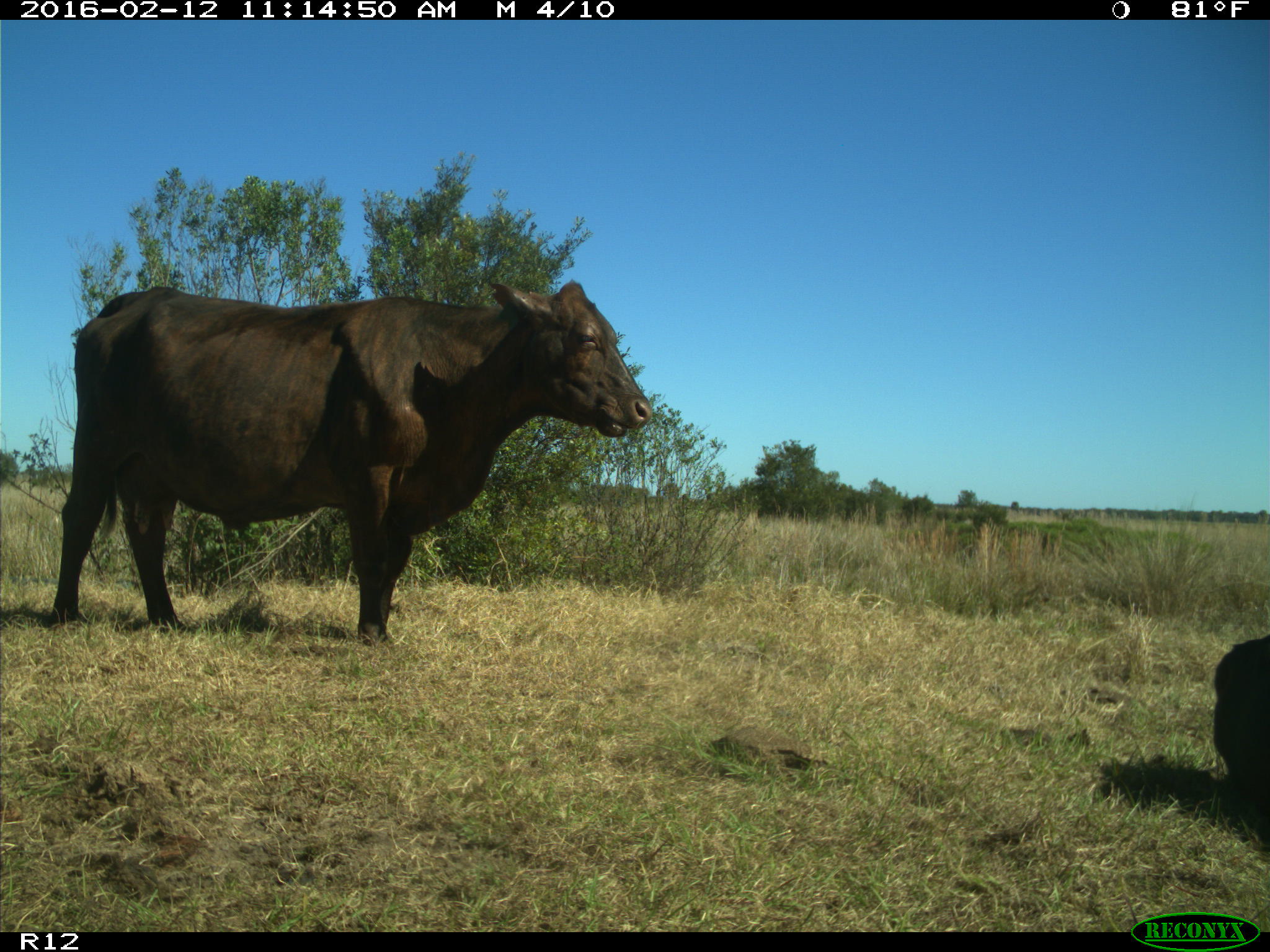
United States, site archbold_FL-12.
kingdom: Animalia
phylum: Chordata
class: Mammalia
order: Artiodactyla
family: Bovidae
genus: Bos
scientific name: Bos taurus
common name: domestic cow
Bos taurus (domestic cow).